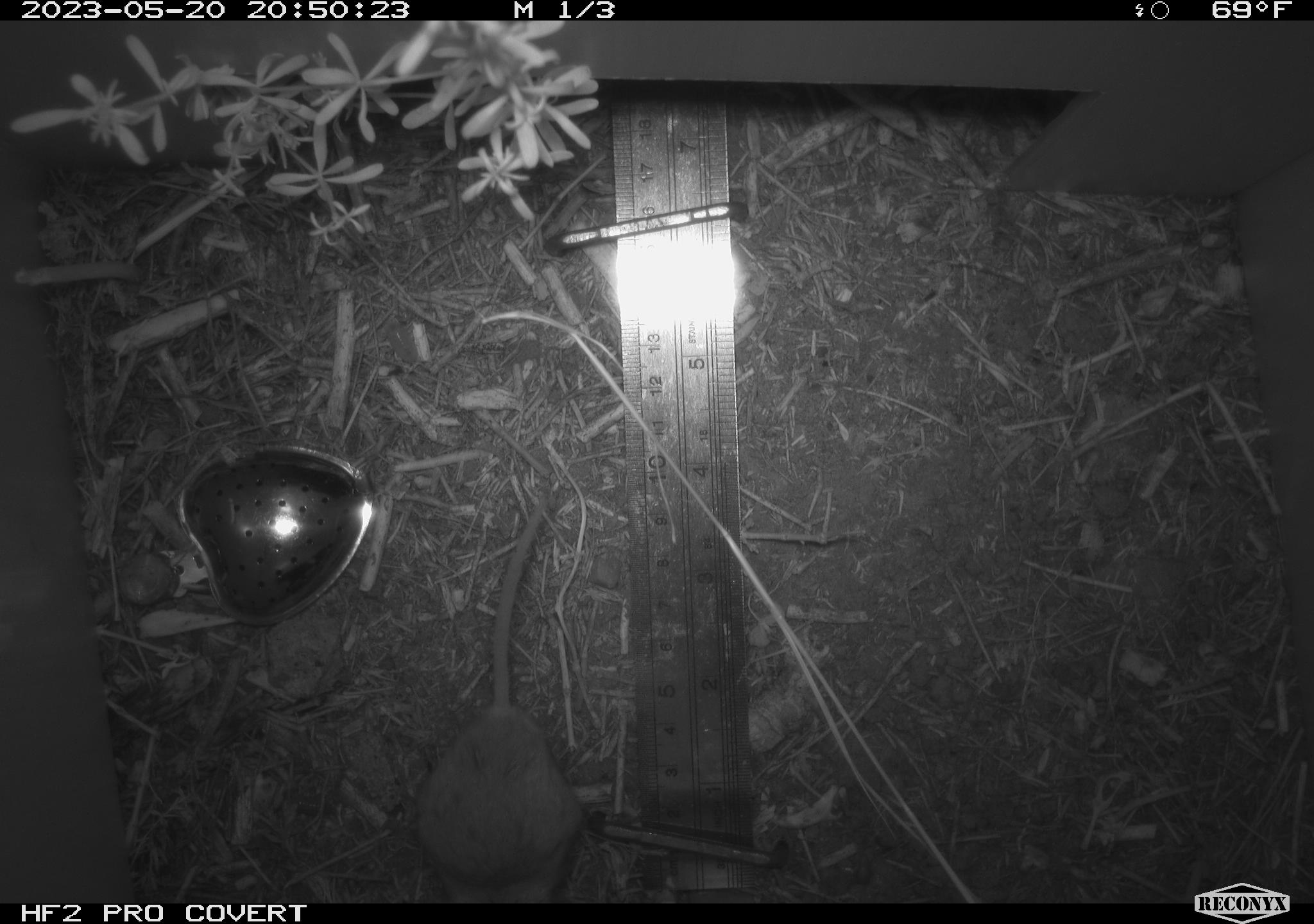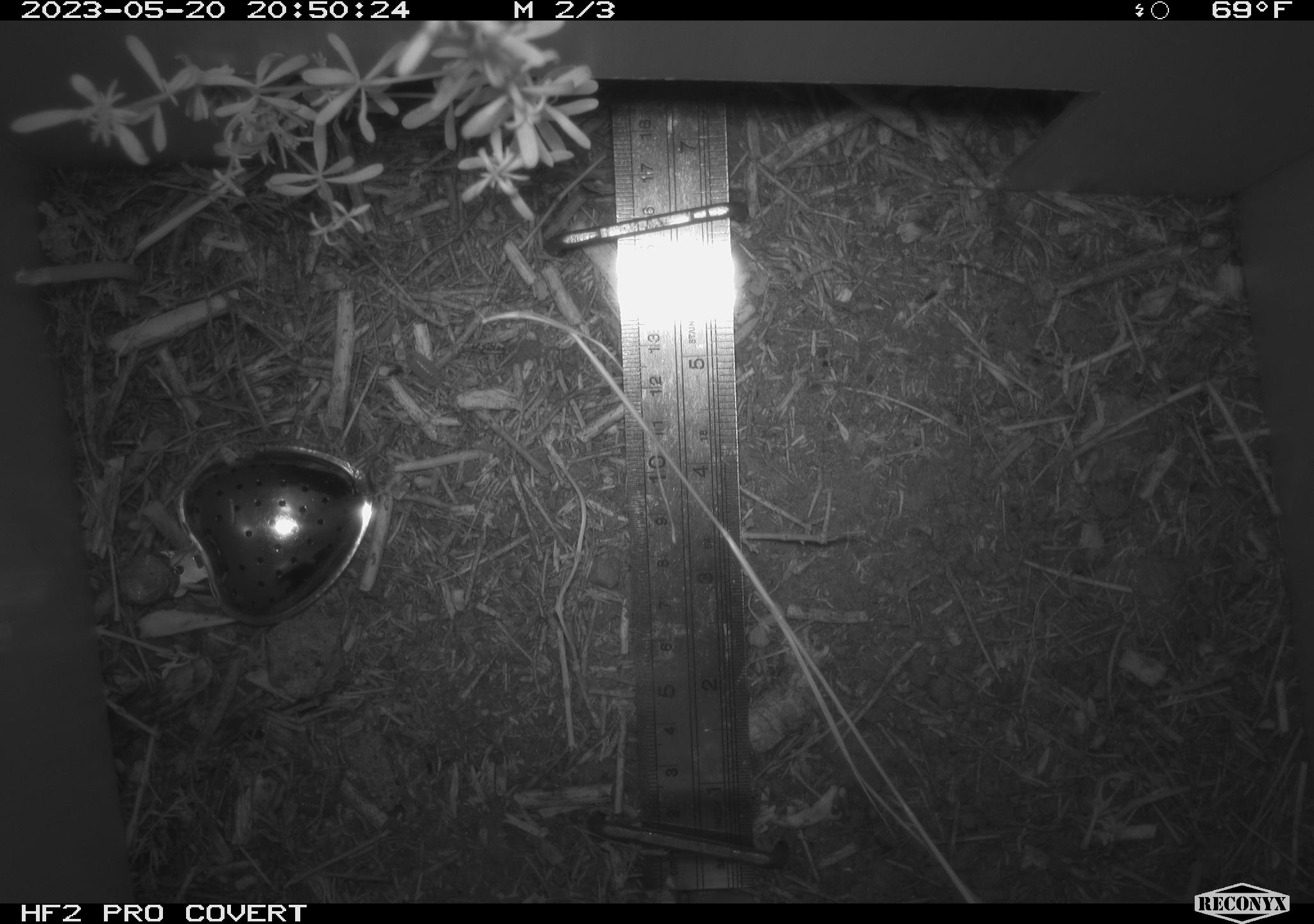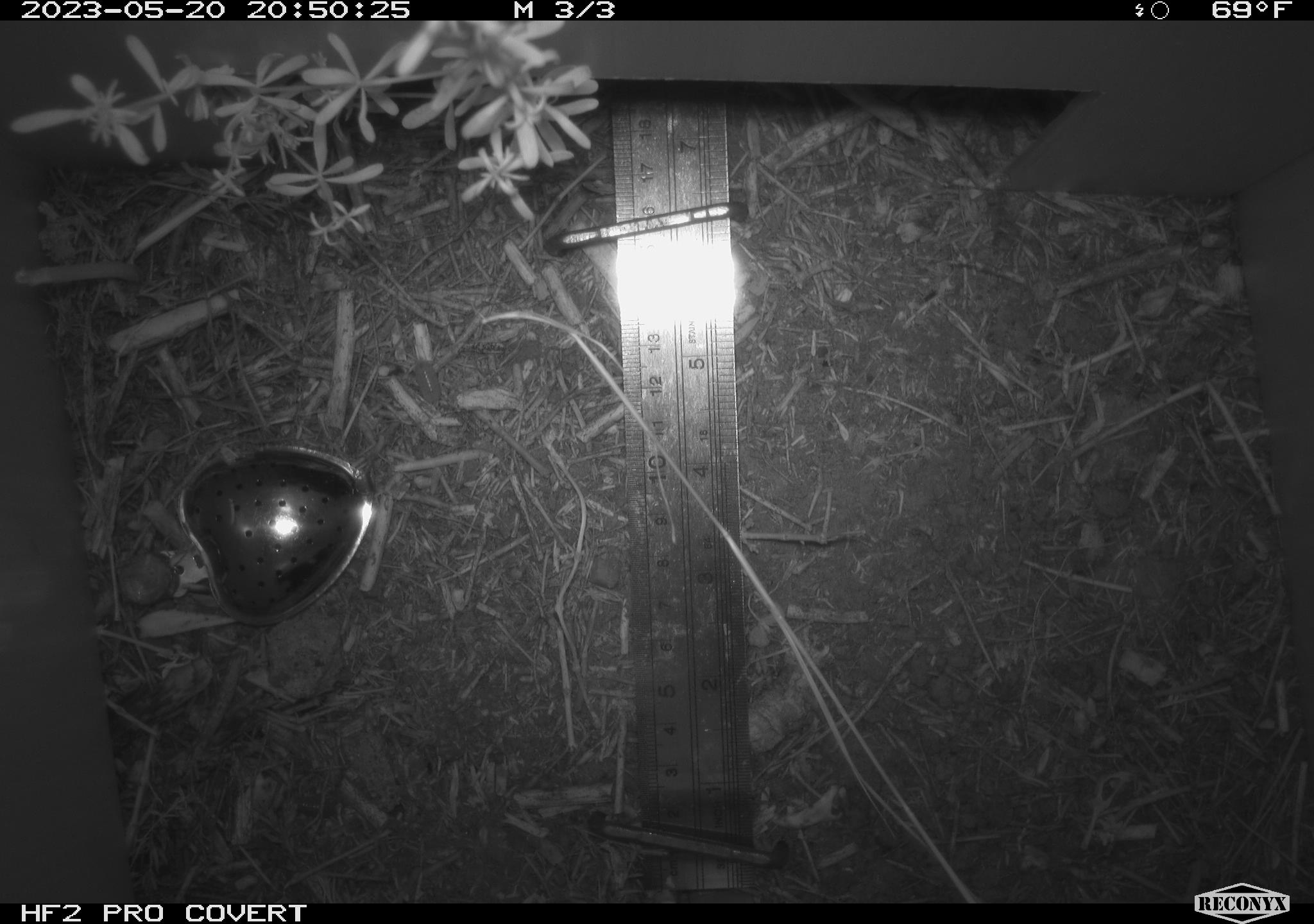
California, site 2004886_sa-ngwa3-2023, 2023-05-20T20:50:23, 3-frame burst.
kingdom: Animalia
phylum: Chordata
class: Mammalia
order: Rodentia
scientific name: Rodentia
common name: mouse species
Mouse species (Rodentia).